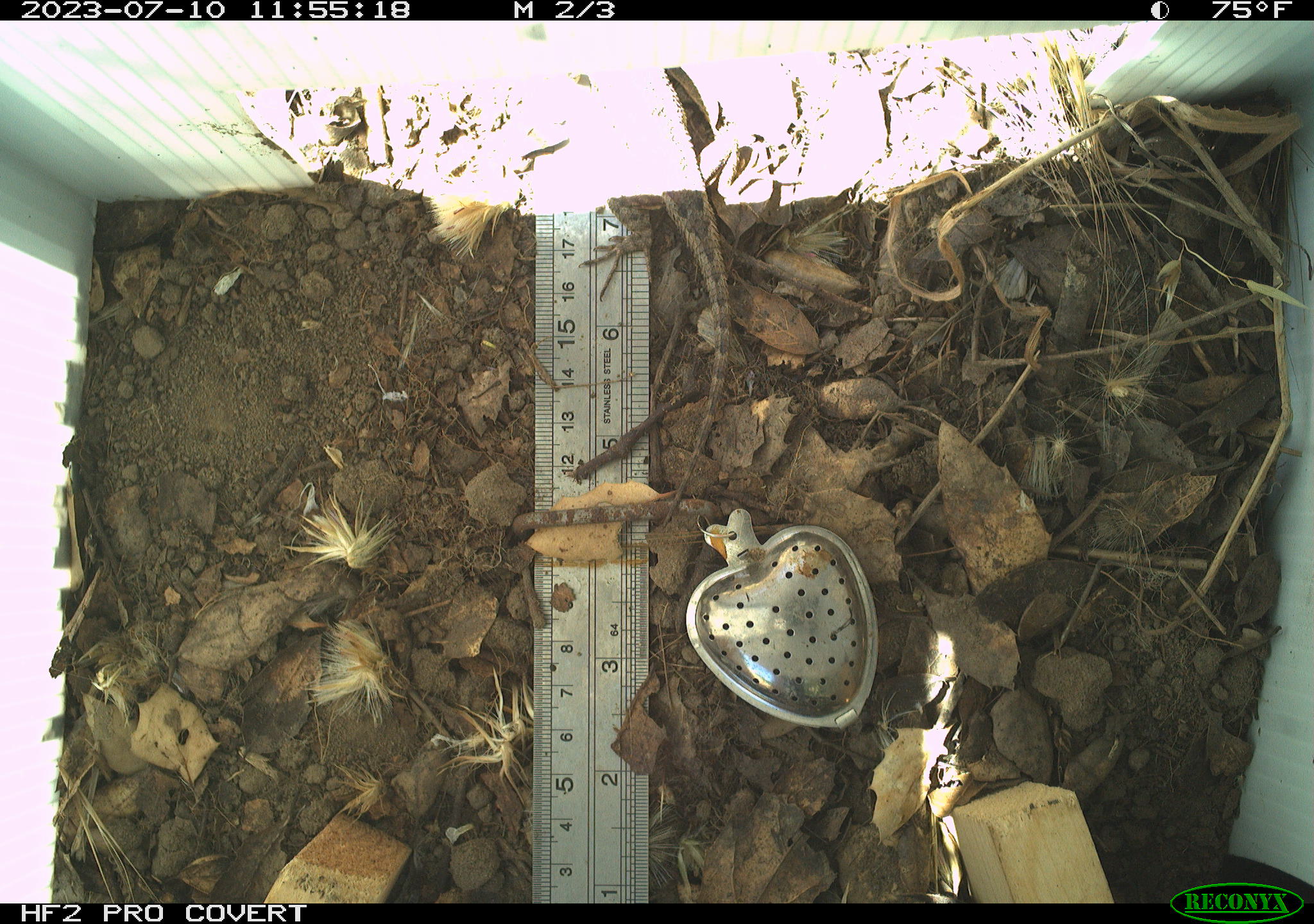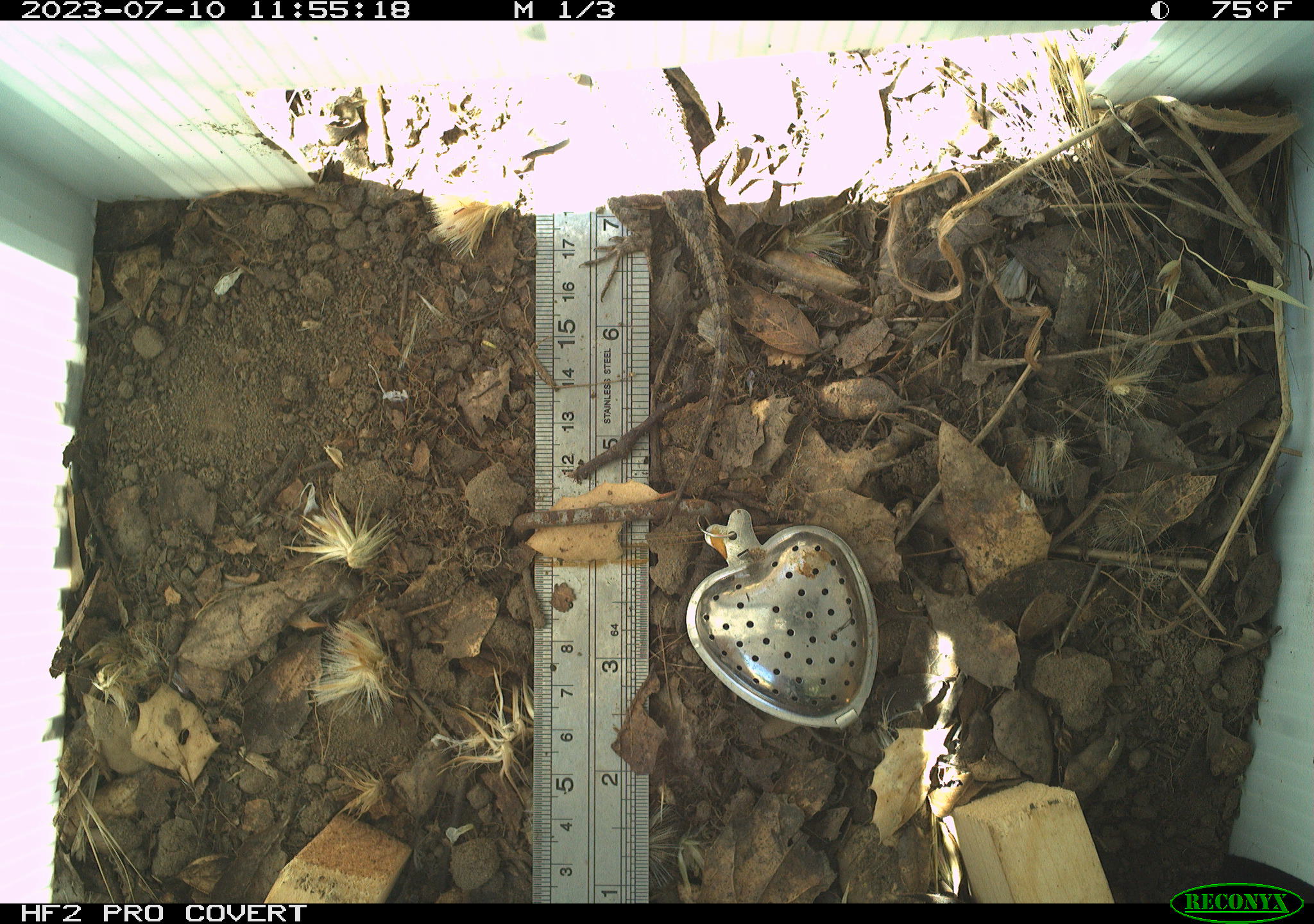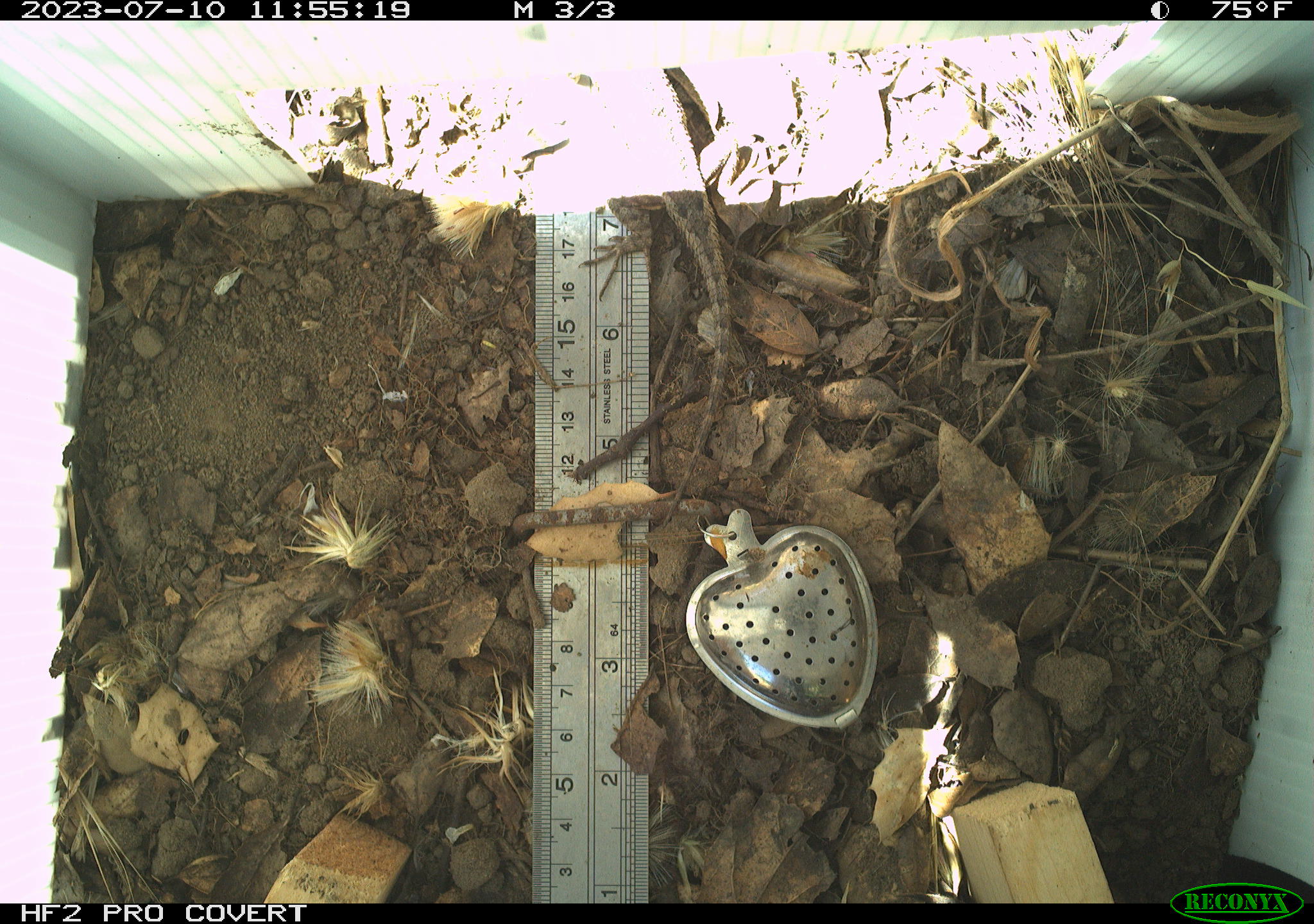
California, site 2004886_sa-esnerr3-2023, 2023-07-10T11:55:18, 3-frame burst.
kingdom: Animalia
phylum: Chordata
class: Reptilia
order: Squamata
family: Phrynosomatidae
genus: Sceloporus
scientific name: Sceloporus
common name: spiny lizards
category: sceloporus species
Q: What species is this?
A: Sceloporus species (spiny lizards) (Sceloporus).